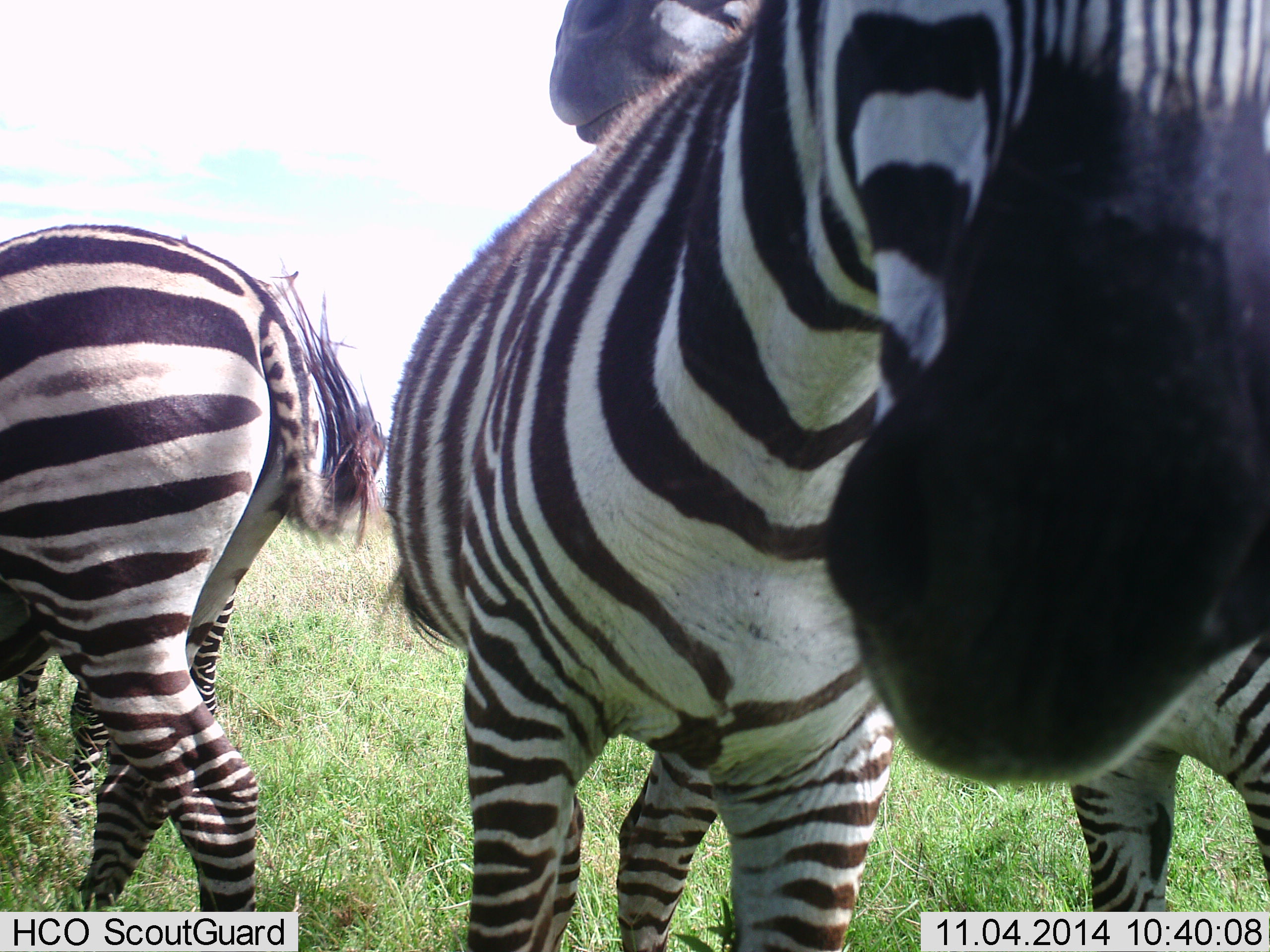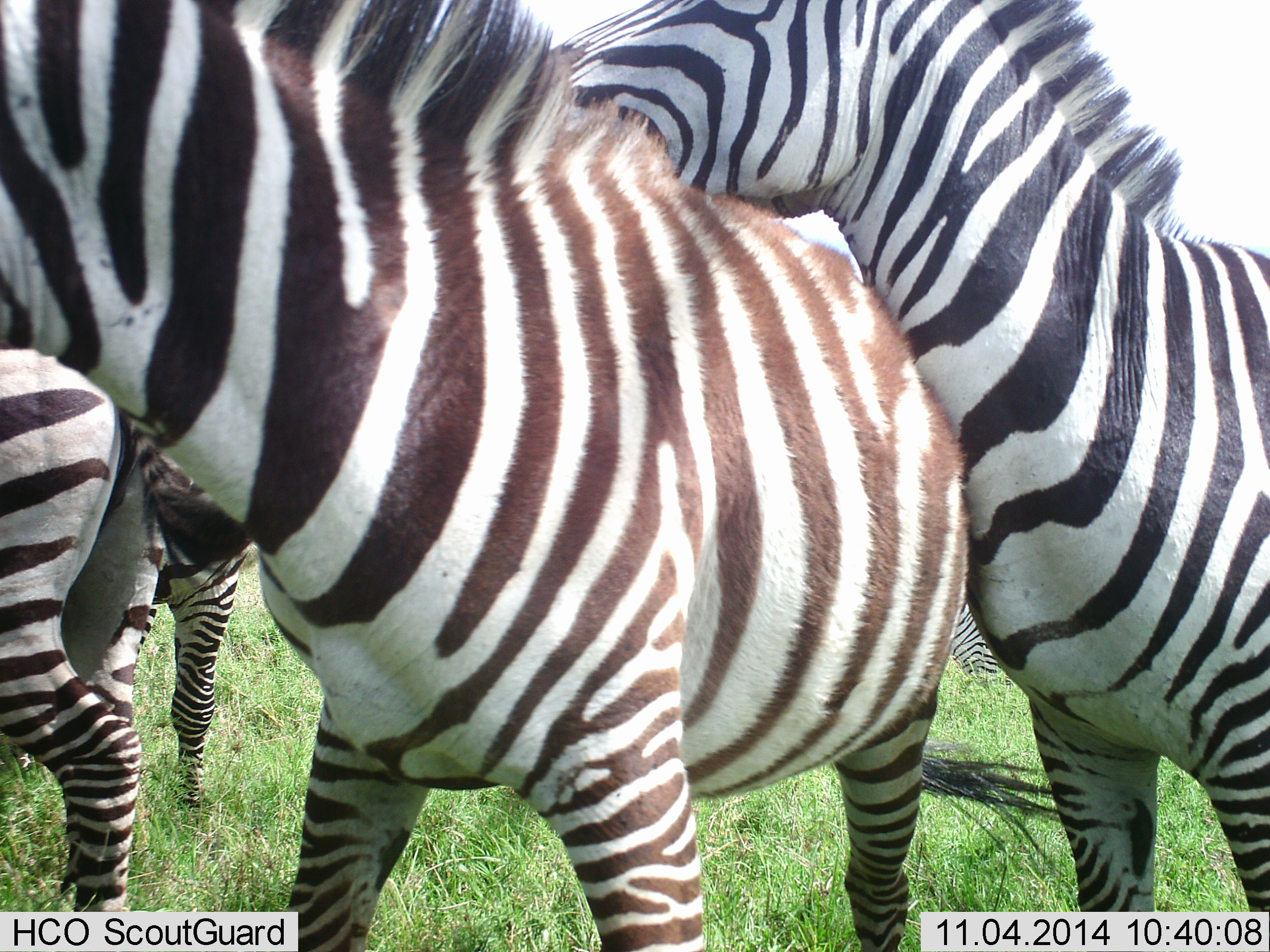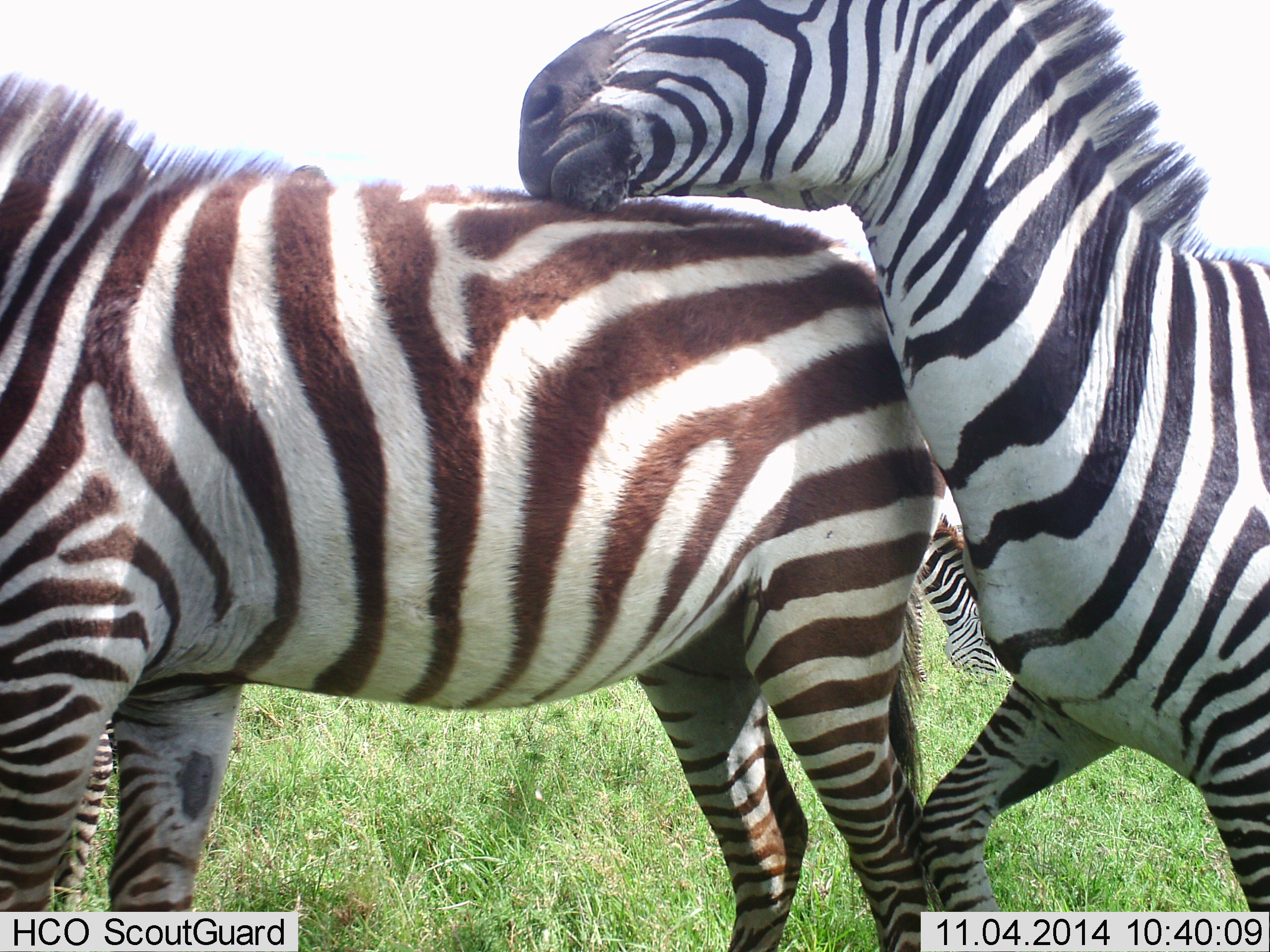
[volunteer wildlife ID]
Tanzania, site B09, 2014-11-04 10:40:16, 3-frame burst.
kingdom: Animalia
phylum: Chordata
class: Mammalia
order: Perissodactyla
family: Equidae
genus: Equus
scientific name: Equus quagga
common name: plains zebra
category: zebra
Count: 5.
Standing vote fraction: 60%.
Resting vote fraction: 0%.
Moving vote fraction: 50%.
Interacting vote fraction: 70%.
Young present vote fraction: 10%.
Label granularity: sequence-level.